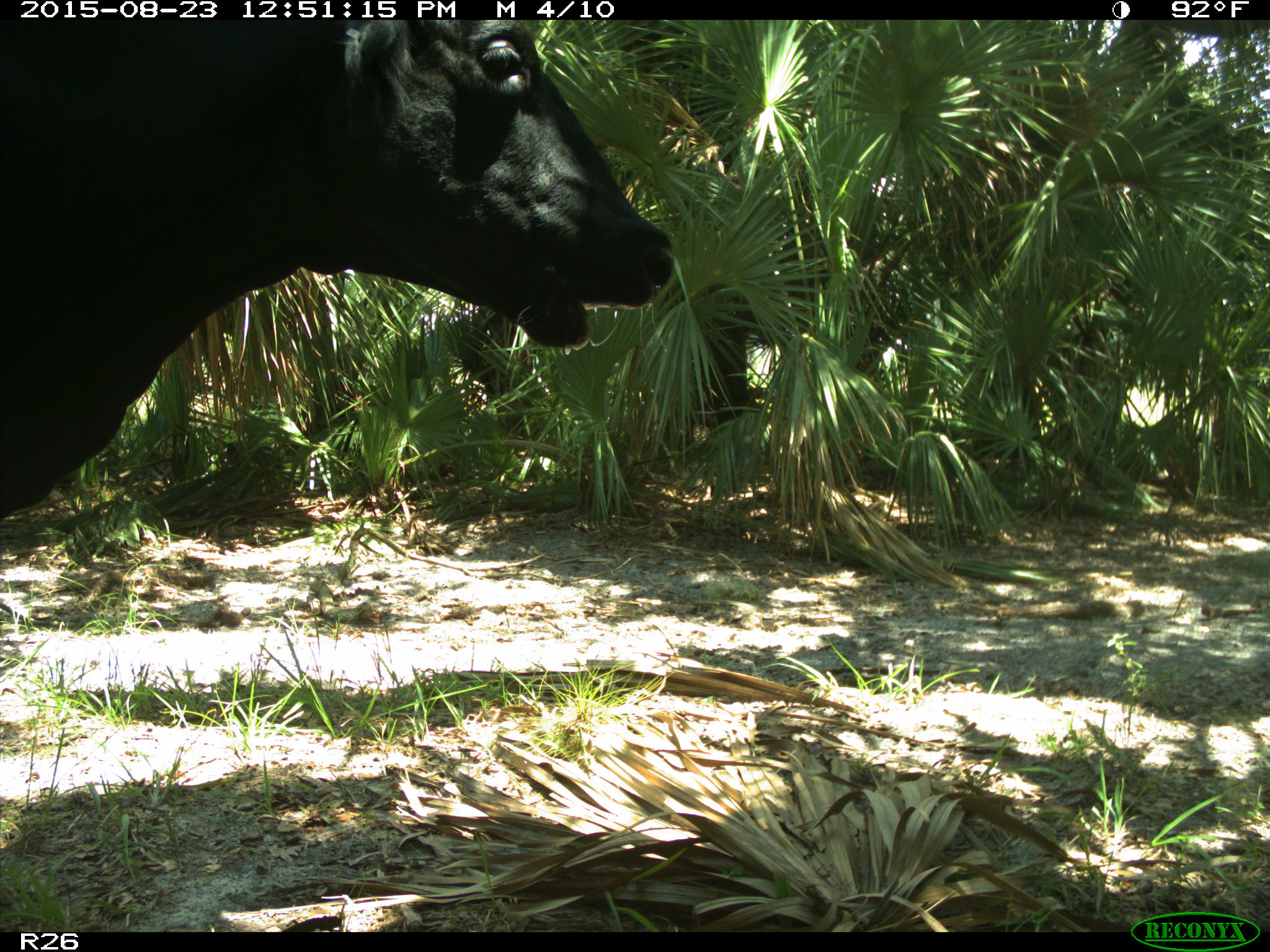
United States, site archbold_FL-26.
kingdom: Animalia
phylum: Chordata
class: Mammalia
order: Artiodactyla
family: Bovidae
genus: Bos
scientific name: Bos taurus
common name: domestic cow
Bos taurus (domestic cow).